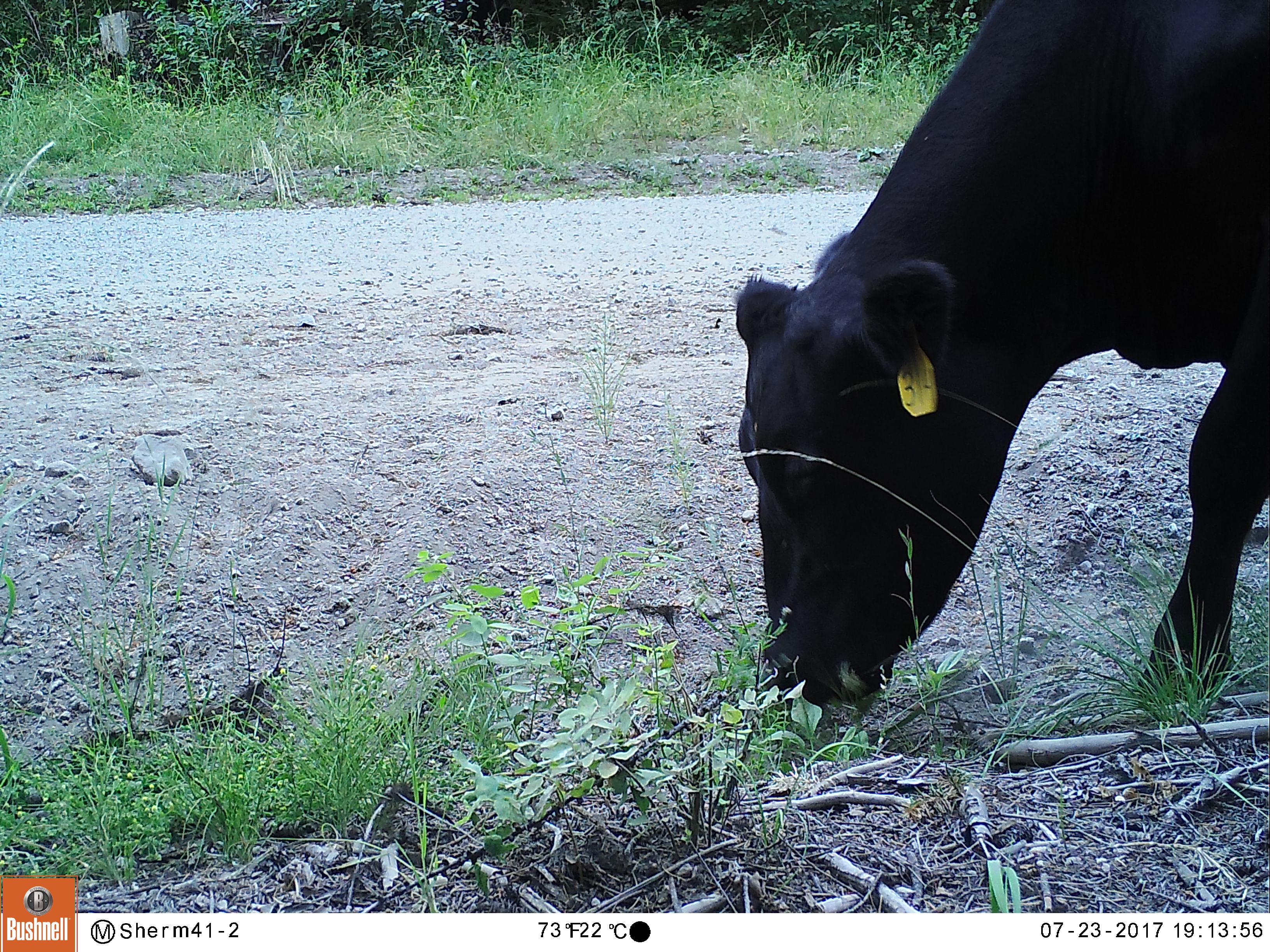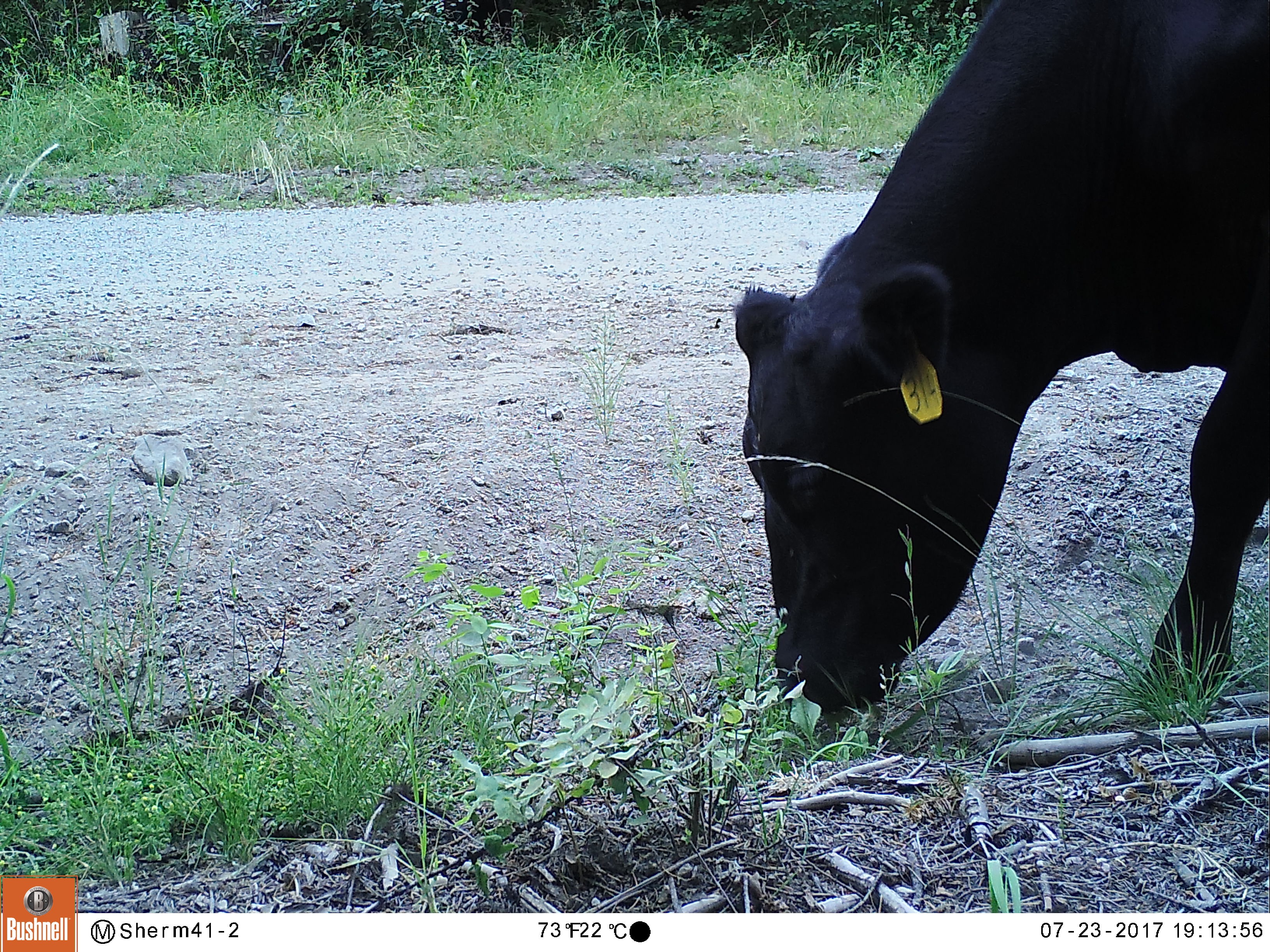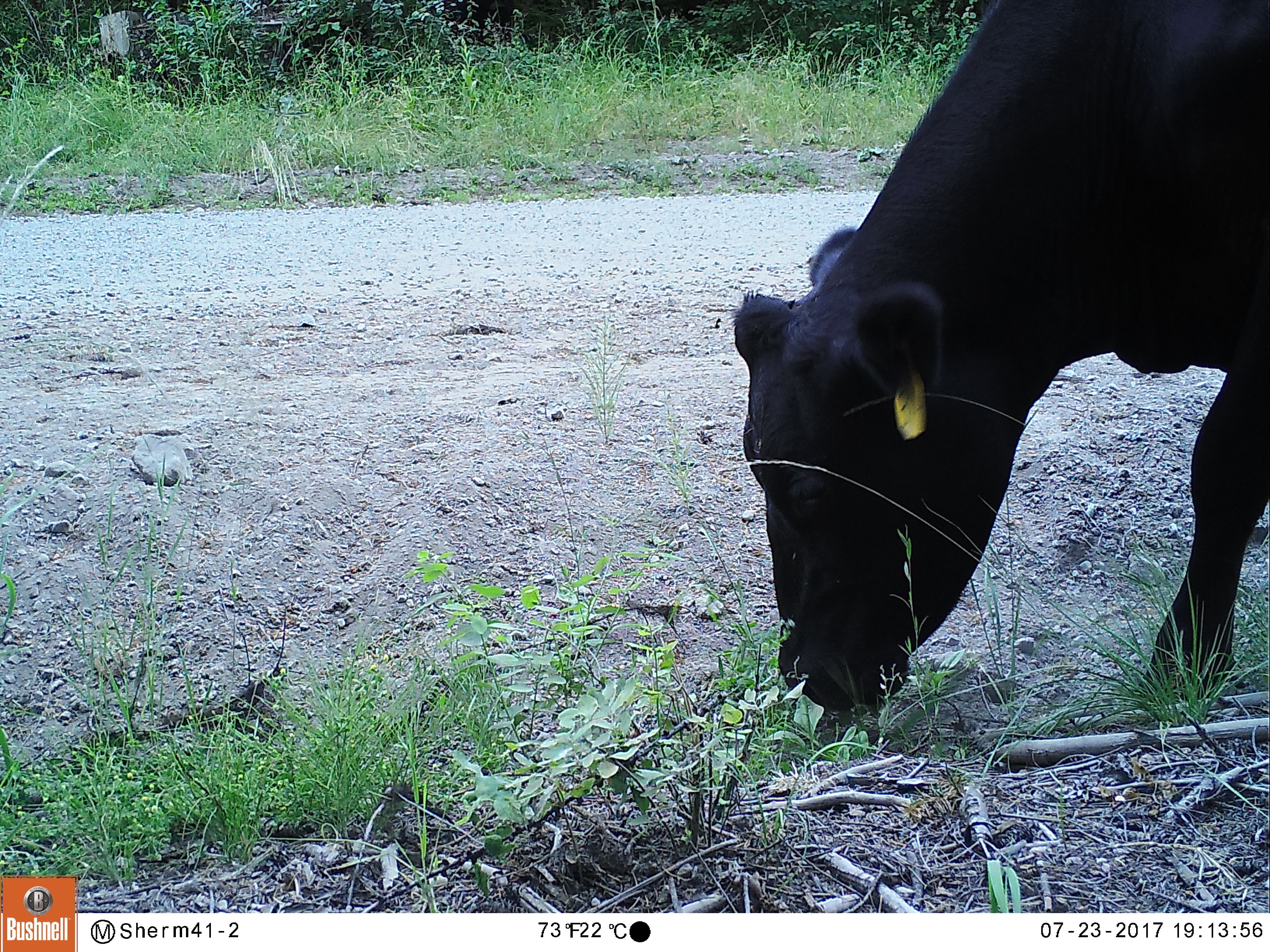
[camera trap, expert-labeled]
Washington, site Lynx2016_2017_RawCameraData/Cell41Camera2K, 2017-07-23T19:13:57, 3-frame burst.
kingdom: Animalia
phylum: Chordata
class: Mammalia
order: Artiodactyla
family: Bovidae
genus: Bos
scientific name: Bos taurus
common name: domestic cattle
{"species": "domestic cattle (Bos taurus)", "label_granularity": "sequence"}